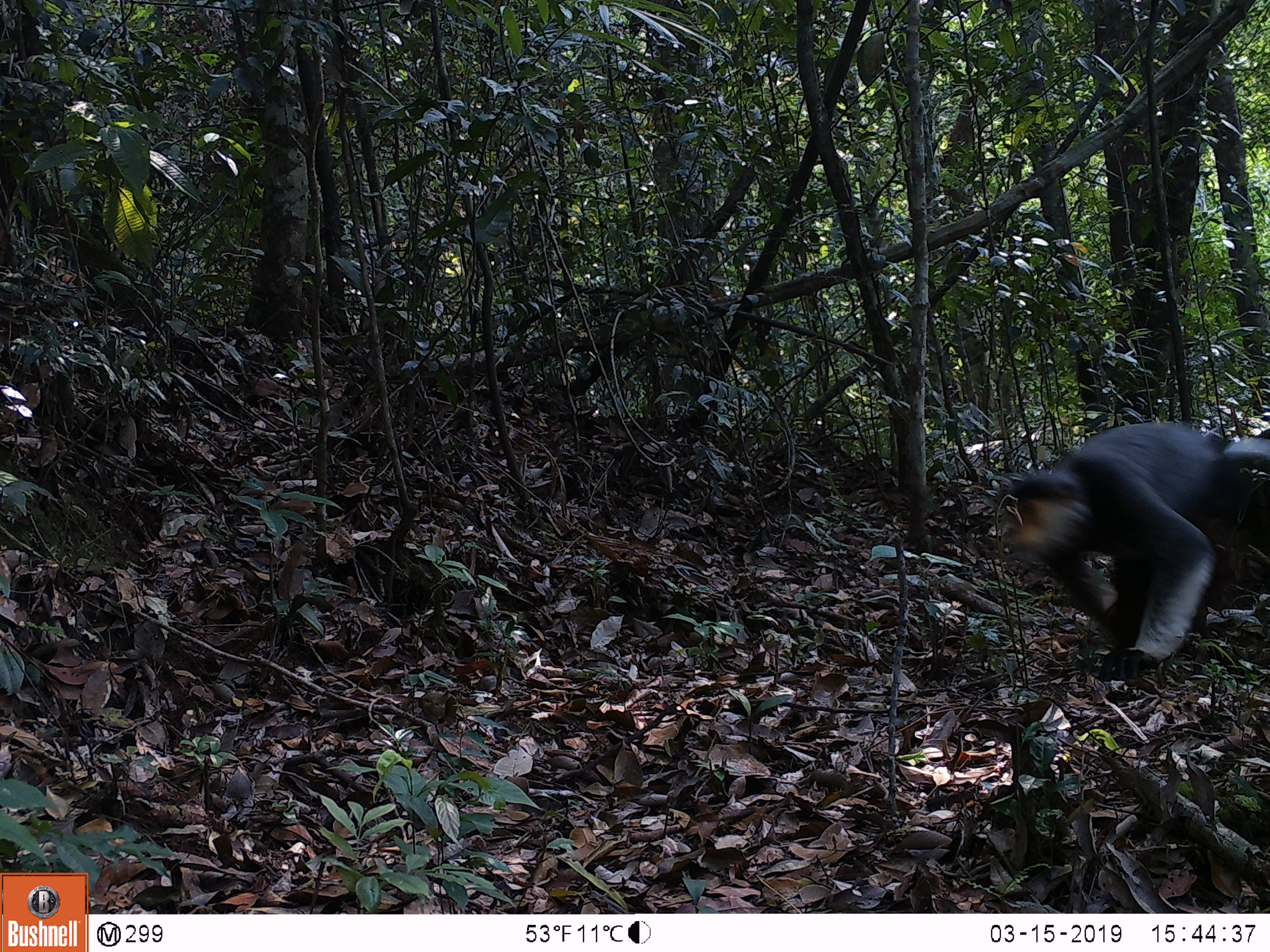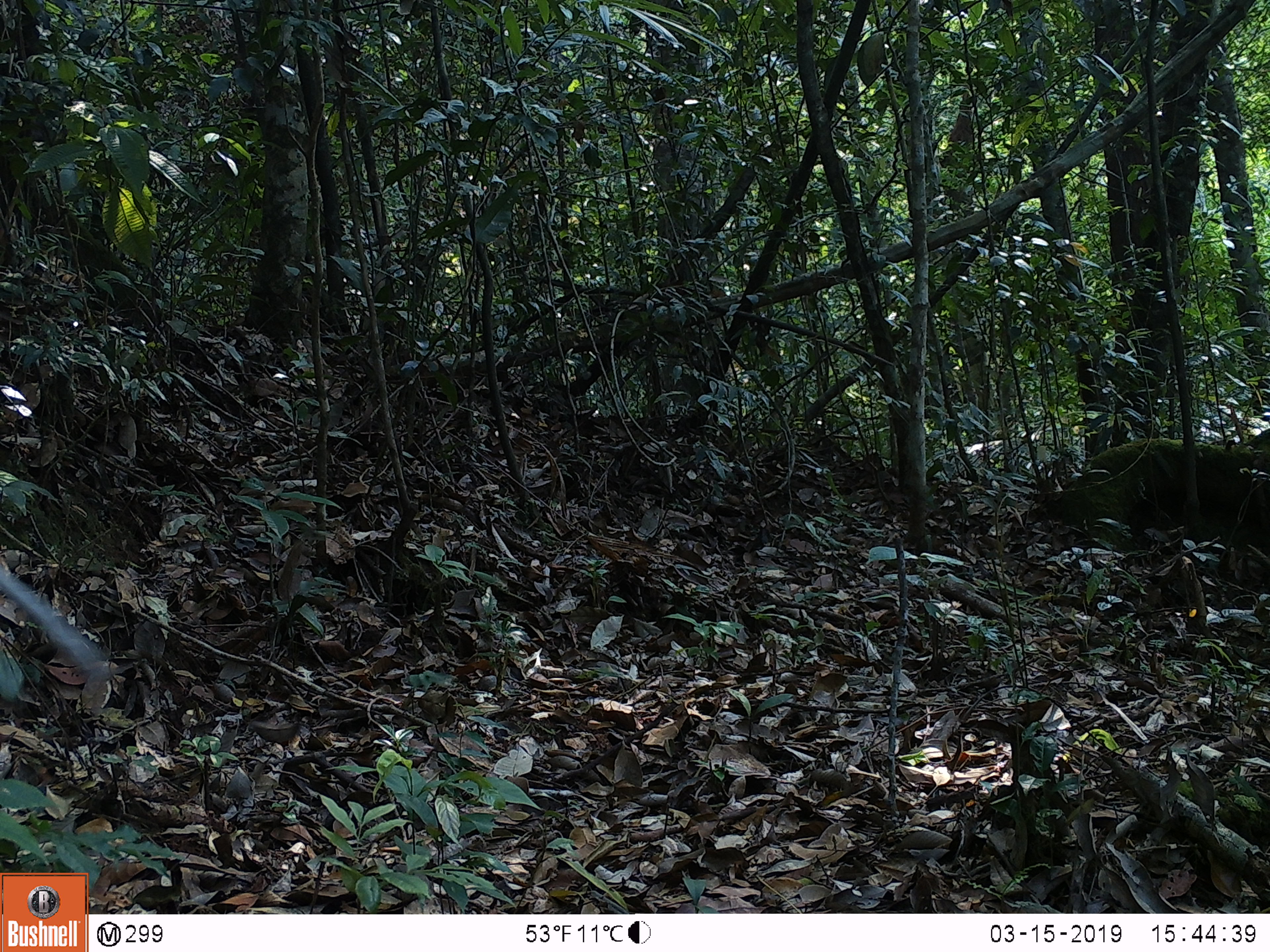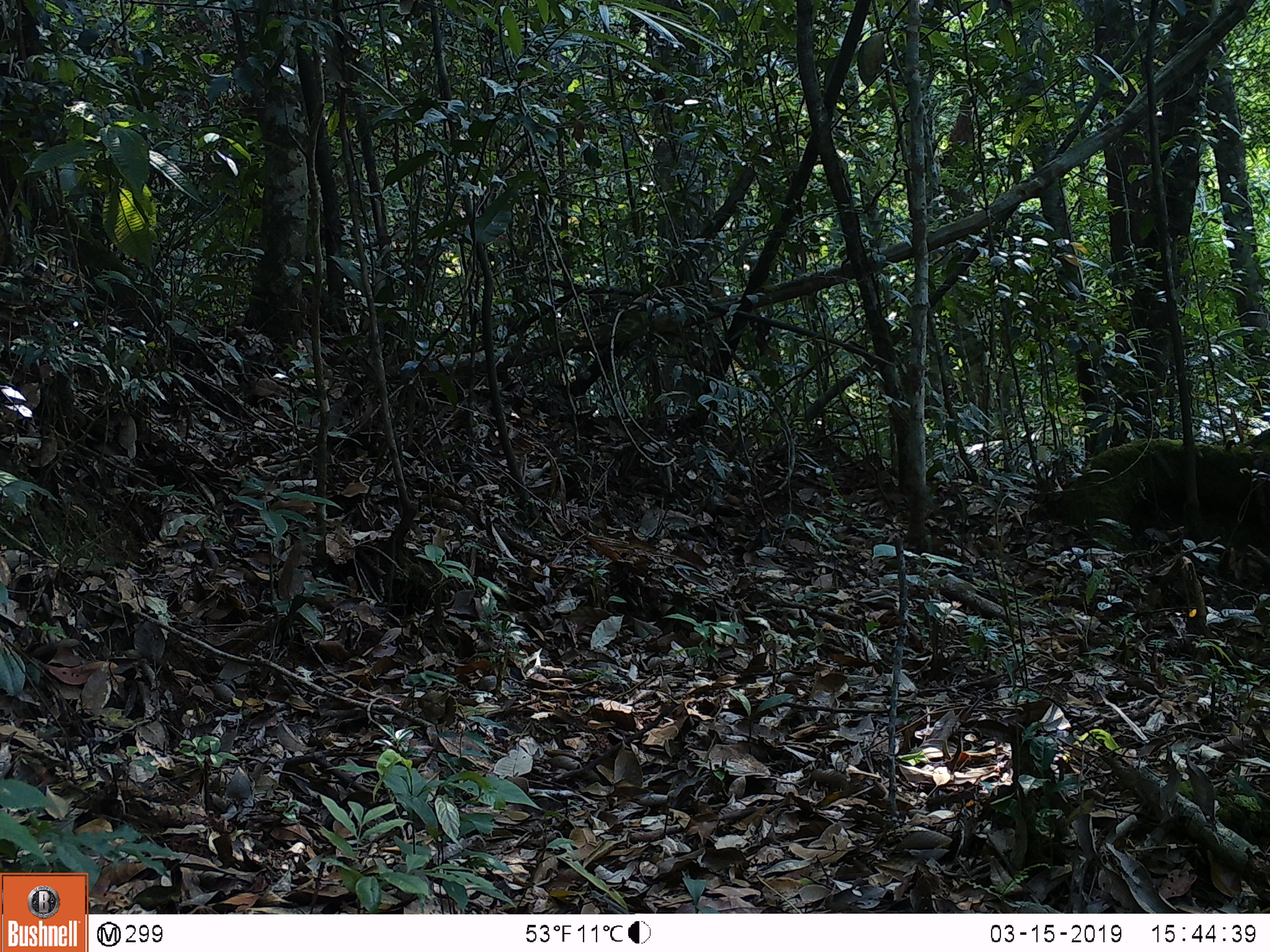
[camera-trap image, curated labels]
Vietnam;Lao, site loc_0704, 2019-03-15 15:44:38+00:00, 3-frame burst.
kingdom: Animalia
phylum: Chordata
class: Mammalia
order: Primates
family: Cercopithecidae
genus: Pygathrix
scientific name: Pygathrix nemaeus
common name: red-shanked douc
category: red shanked douc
Red shanked douc (red-shanked douc) (Pygathrix nemaeus). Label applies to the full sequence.